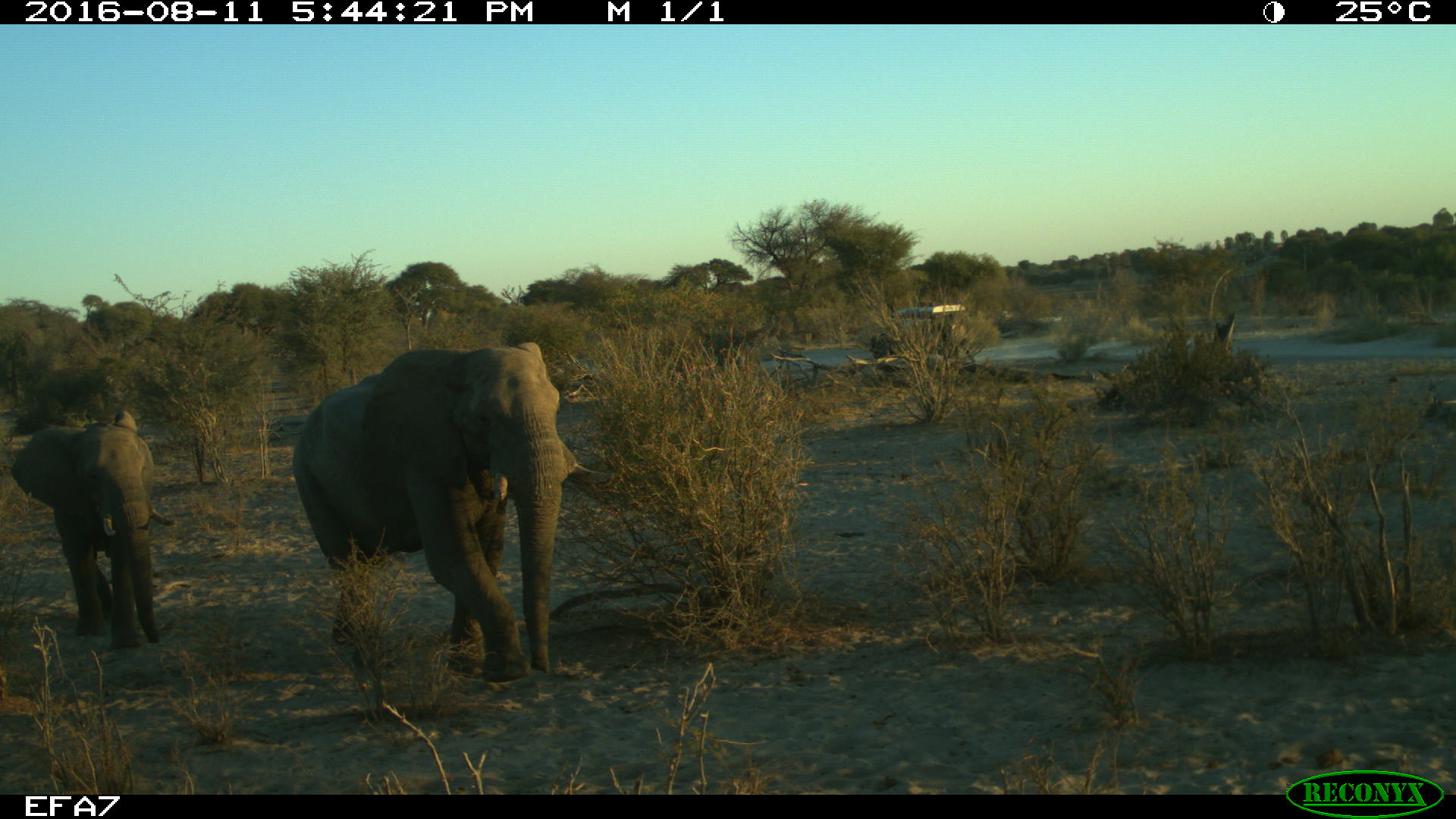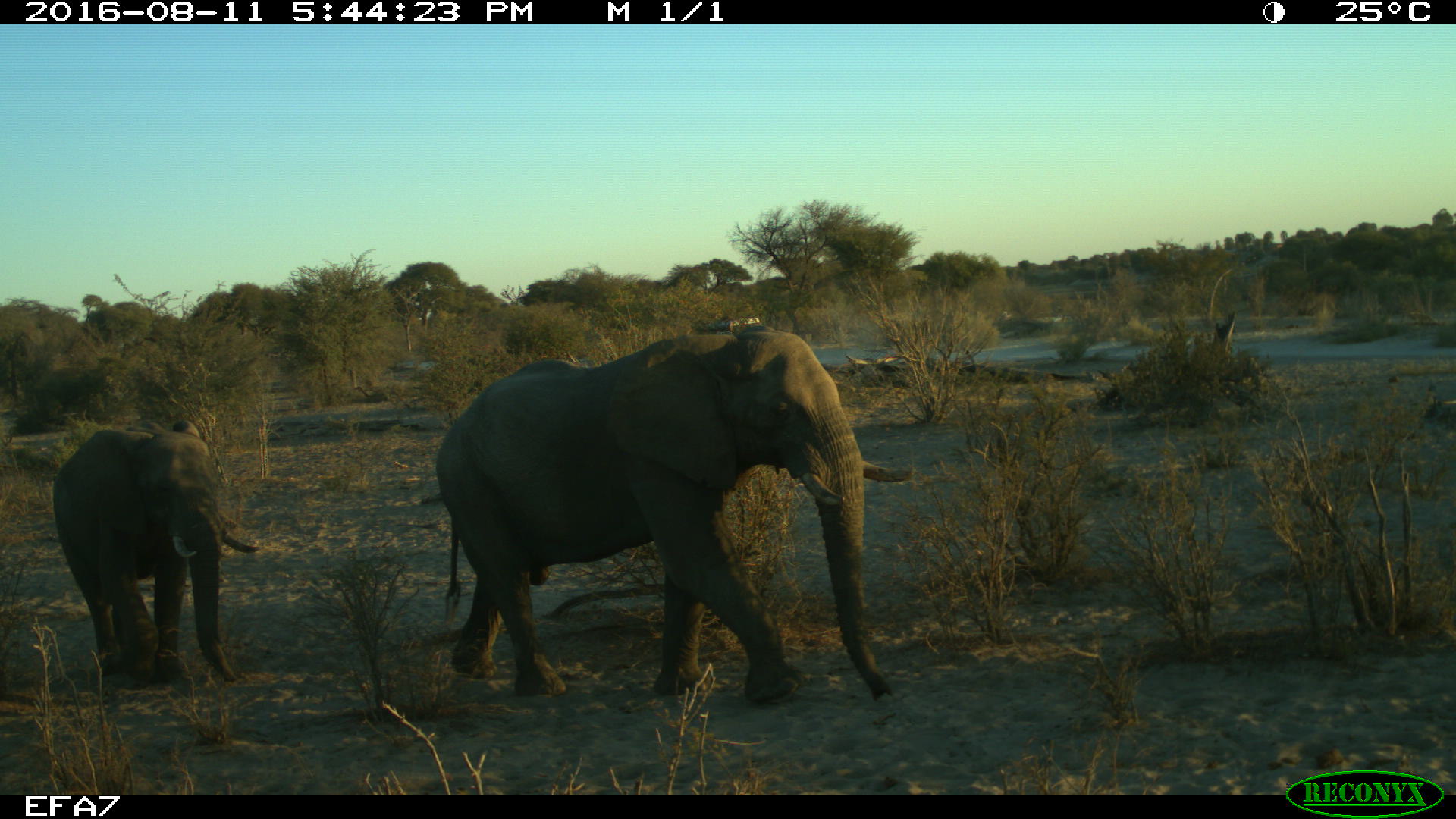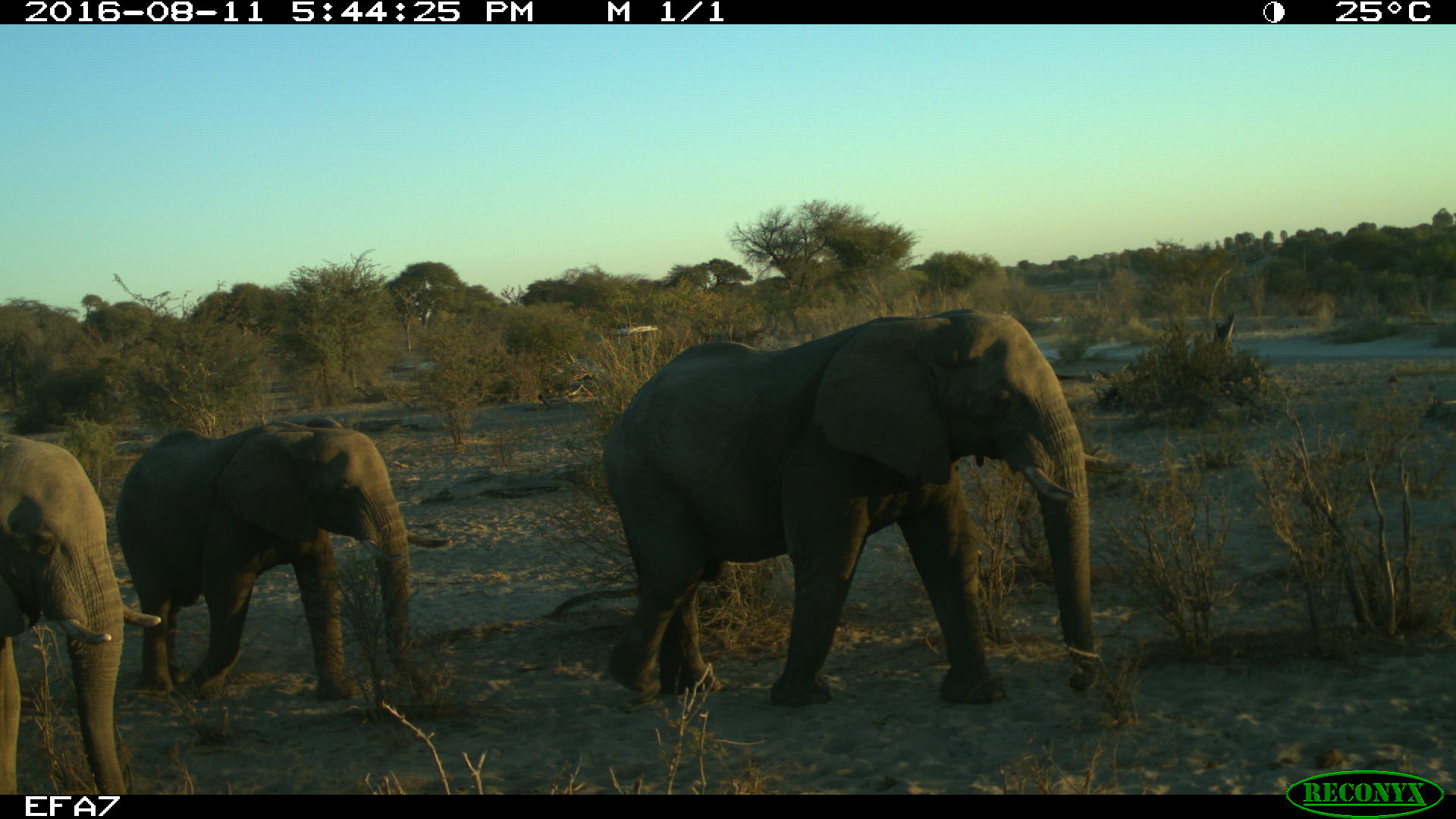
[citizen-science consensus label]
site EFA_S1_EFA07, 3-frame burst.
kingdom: Animalia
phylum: Chordata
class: Mammalia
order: Proboscidea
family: Elephantidae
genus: Loxodonta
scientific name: Loxodonta africana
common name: african bush elephant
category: elephant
Elephant (african bush elephant) (Loxodonta africana), count 3. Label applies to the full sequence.